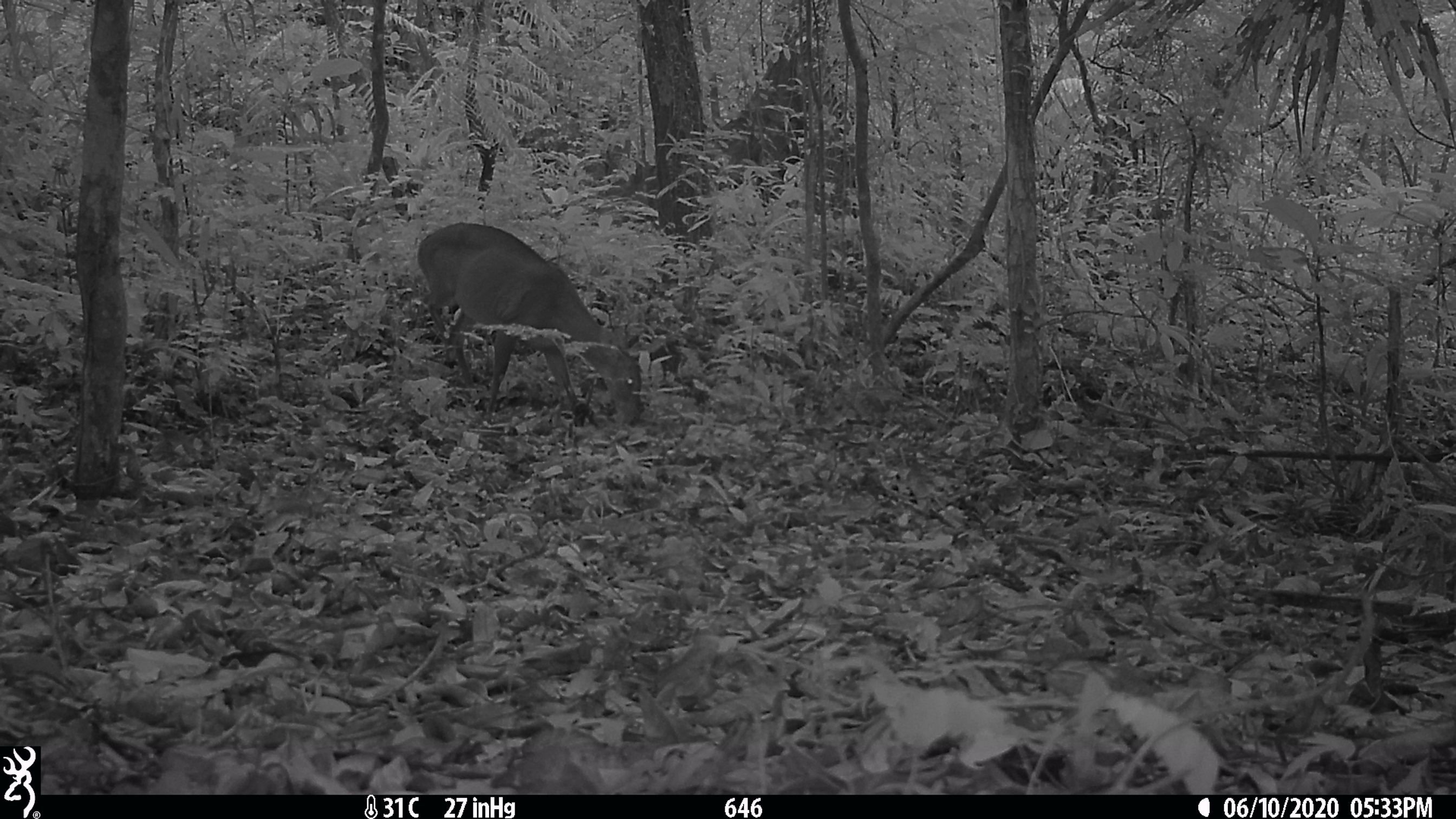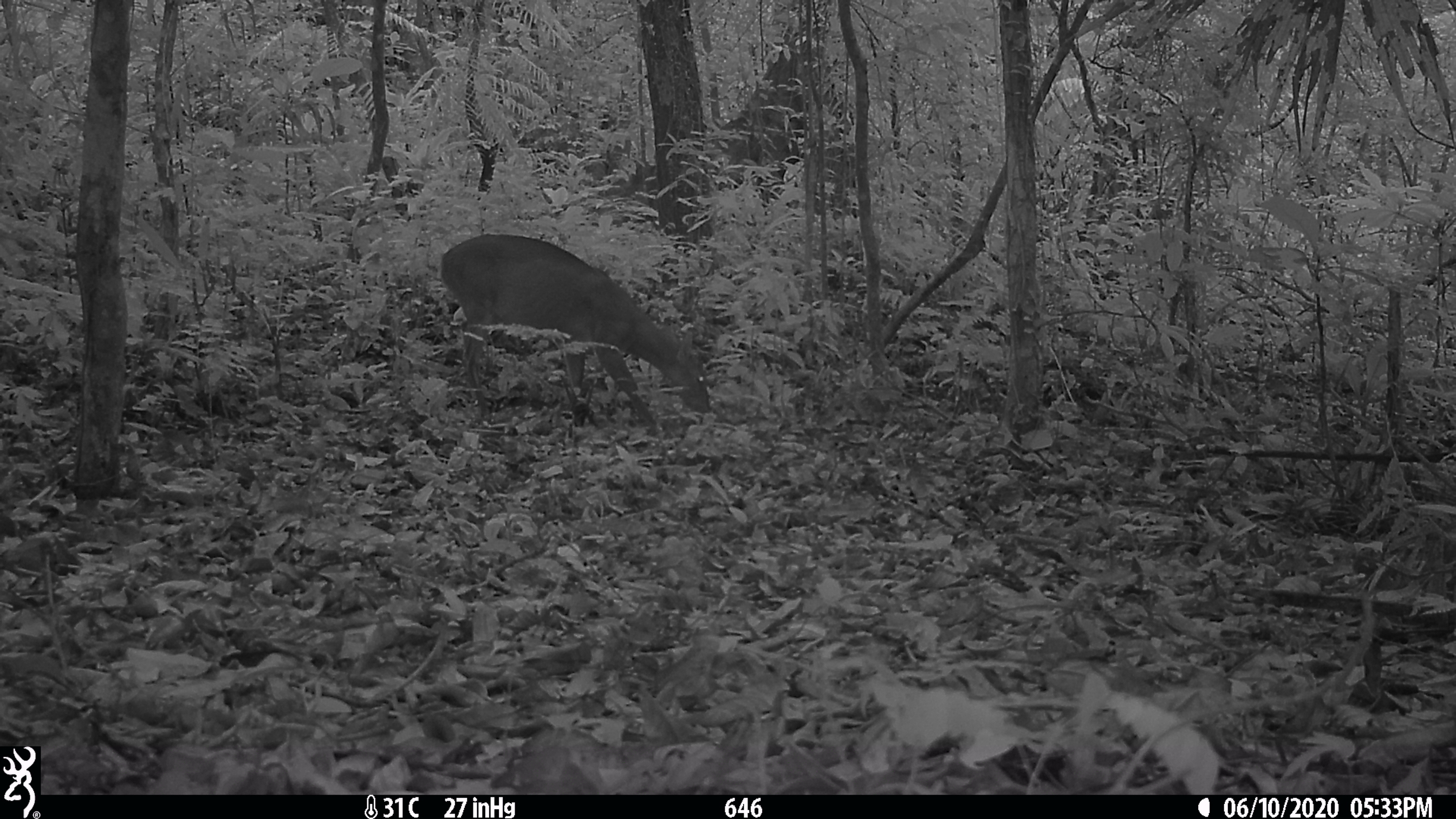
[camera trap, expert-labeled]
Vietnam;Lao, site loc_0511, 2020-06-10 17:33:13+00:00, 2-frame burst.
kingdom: Animalia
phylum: Chordata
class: Mammalia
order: Artiodactyla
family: Cervidae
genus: Muntiacus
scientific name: Muntiacus vuquangensis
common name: large-antlered muntjac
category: large antlered muntjac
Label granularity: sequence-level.